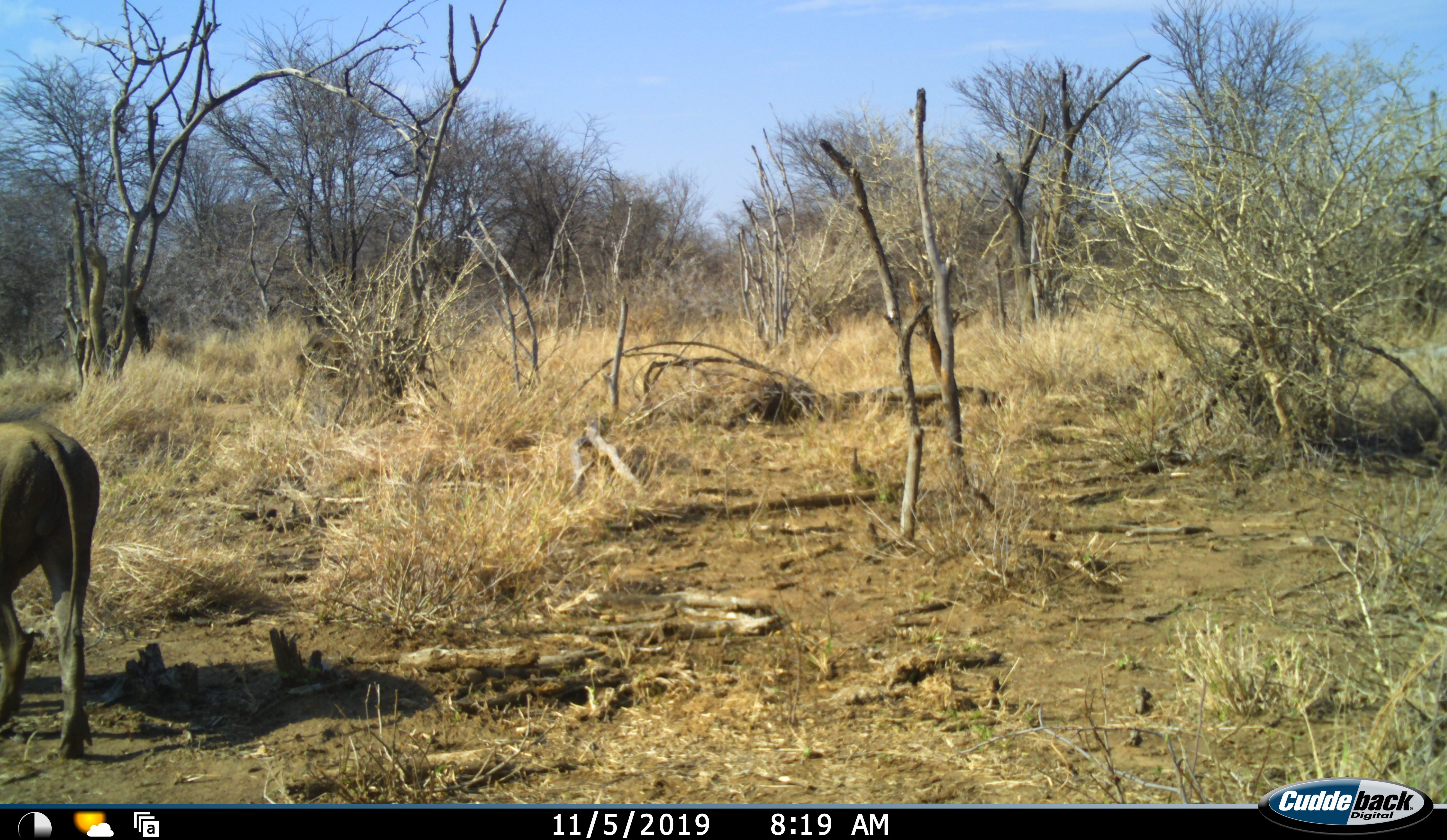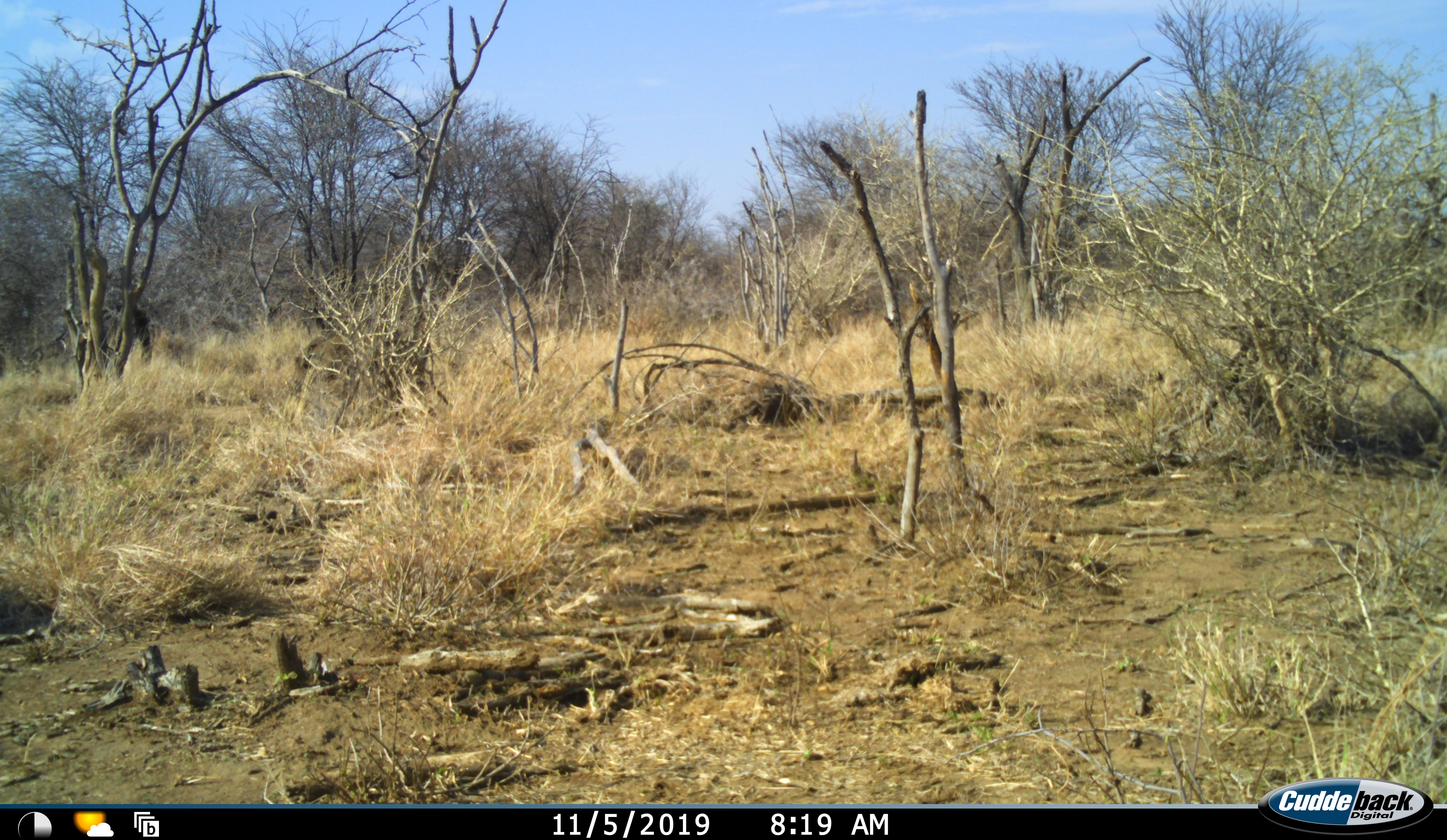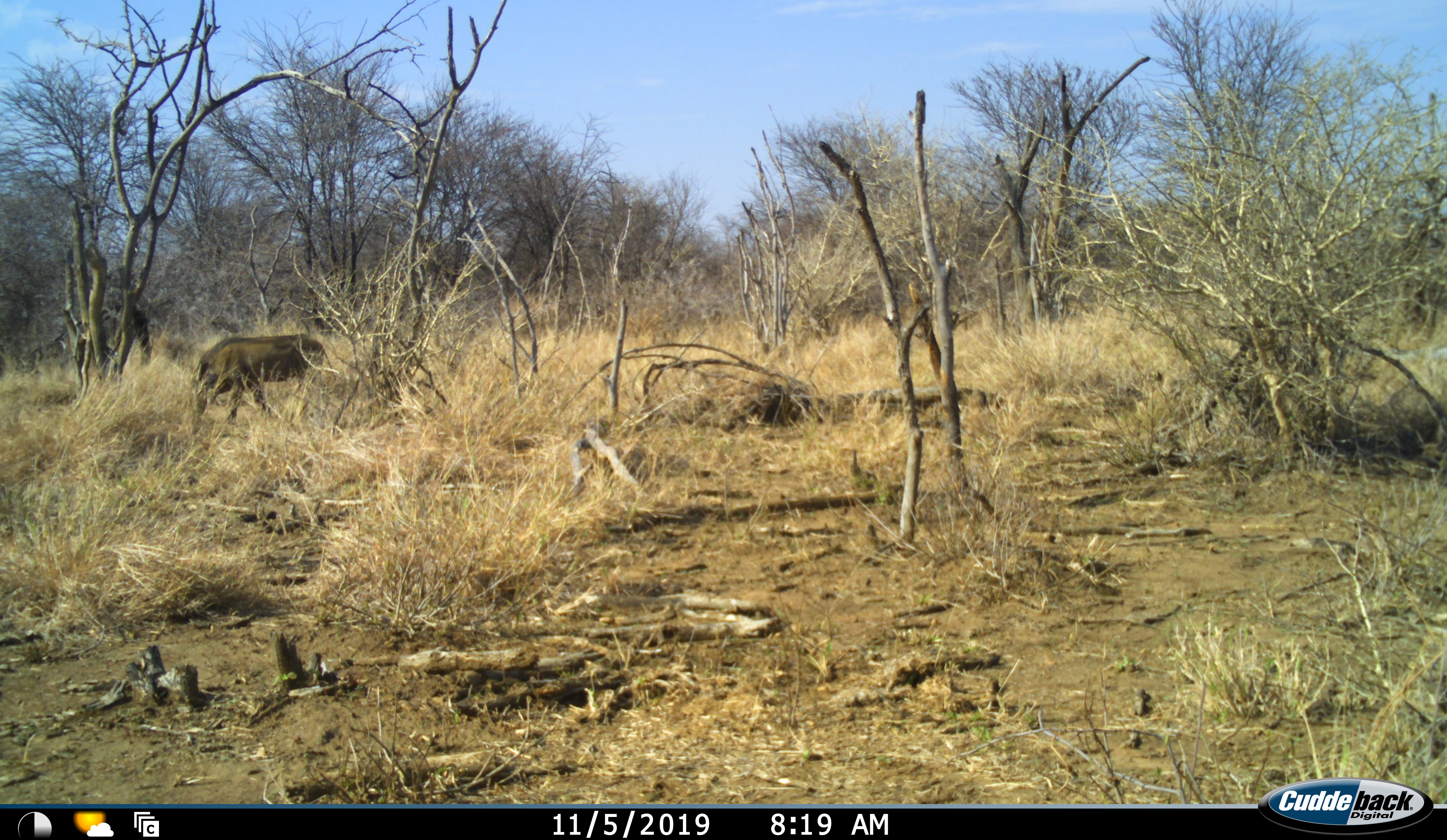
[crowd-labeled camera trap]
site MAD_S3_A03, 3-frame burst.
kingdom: Animalia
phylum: Chordata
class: Mammalia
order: Artiodactyla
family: Suidae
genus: Phacochoerus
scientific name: Phacochoerus africanus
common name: warthog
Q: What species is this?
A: Warthog (Phacochoerus africanus).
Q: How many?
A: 2.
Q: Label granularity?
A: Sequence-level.